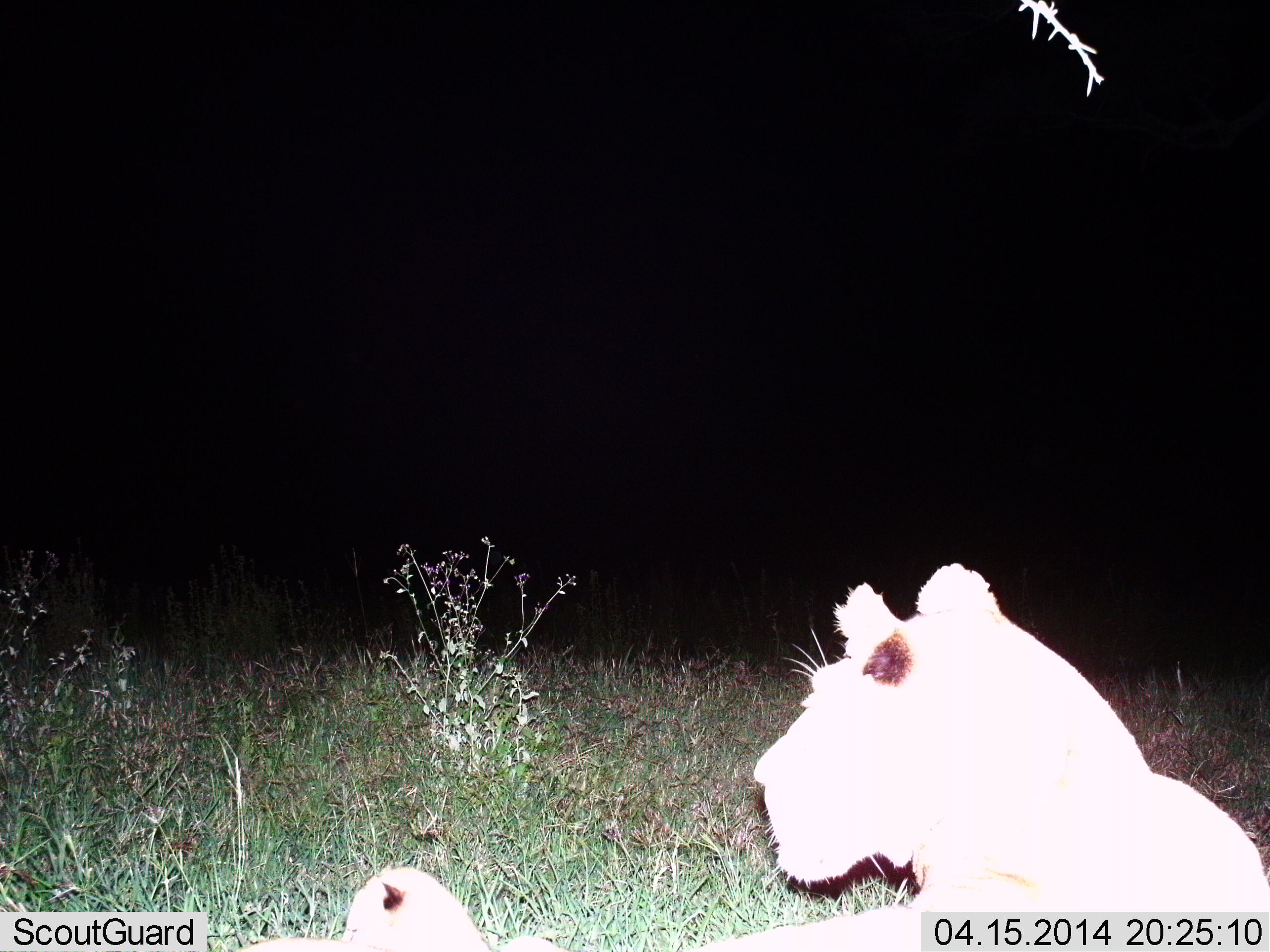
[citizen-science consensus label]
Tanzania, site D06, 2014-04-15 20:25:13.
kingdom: Animalia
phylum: Chordata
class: Mammalia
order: Carnivora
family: Felidae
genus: Panthera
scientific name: Panthera leo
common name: lion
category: lionfemale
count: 1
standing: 30%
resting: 80%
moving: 0%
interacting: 0%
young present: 10%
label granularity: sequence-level